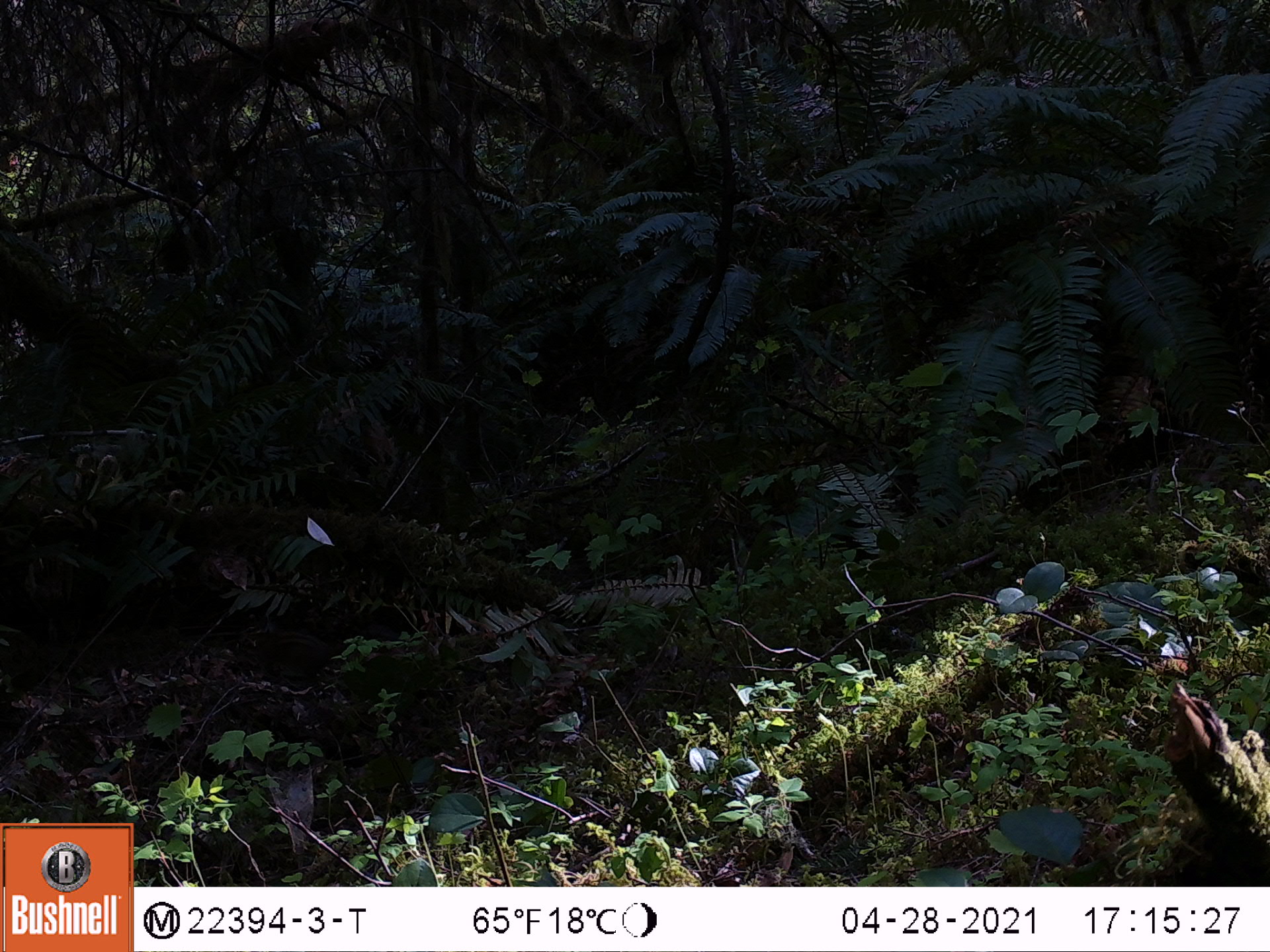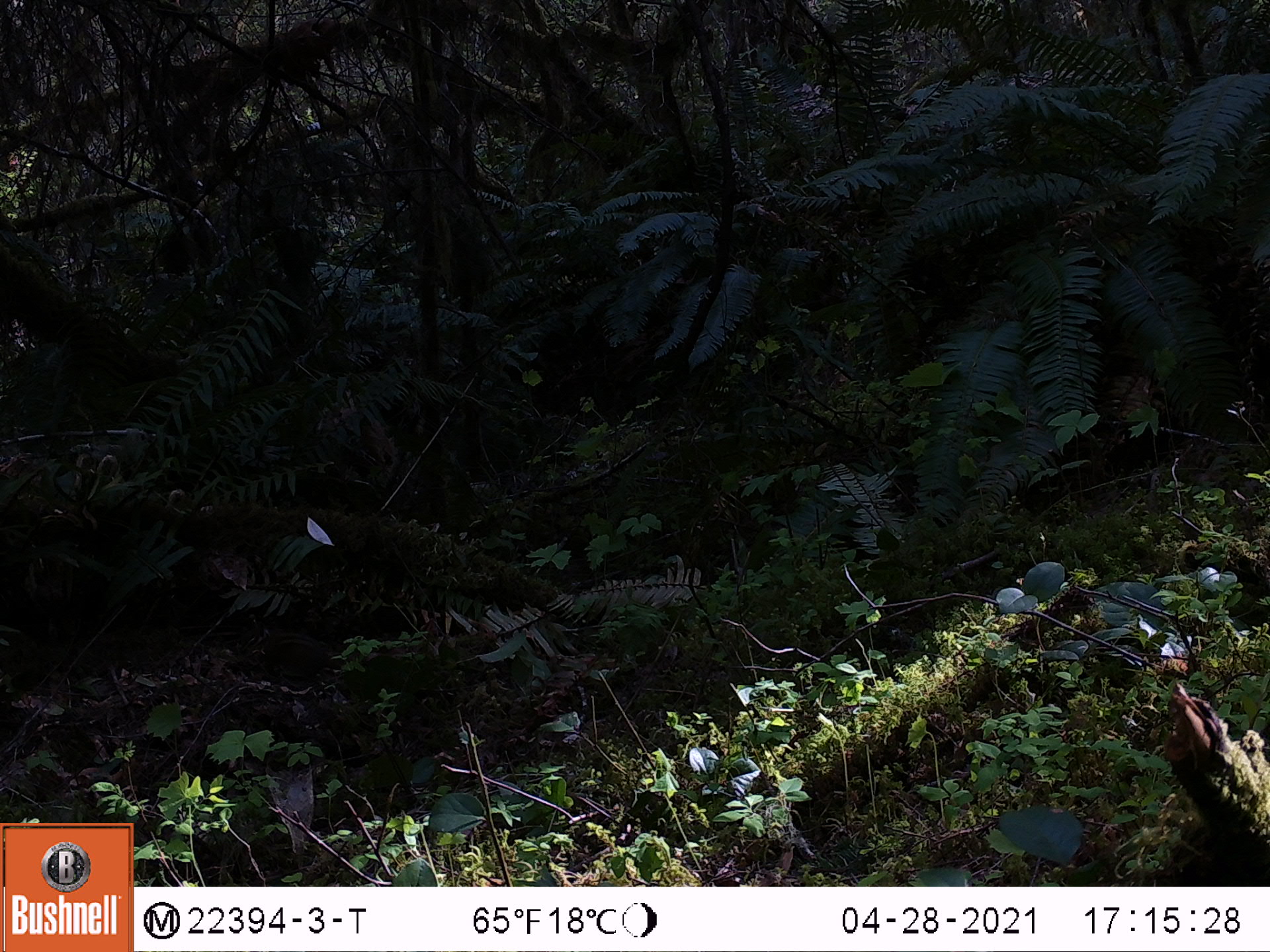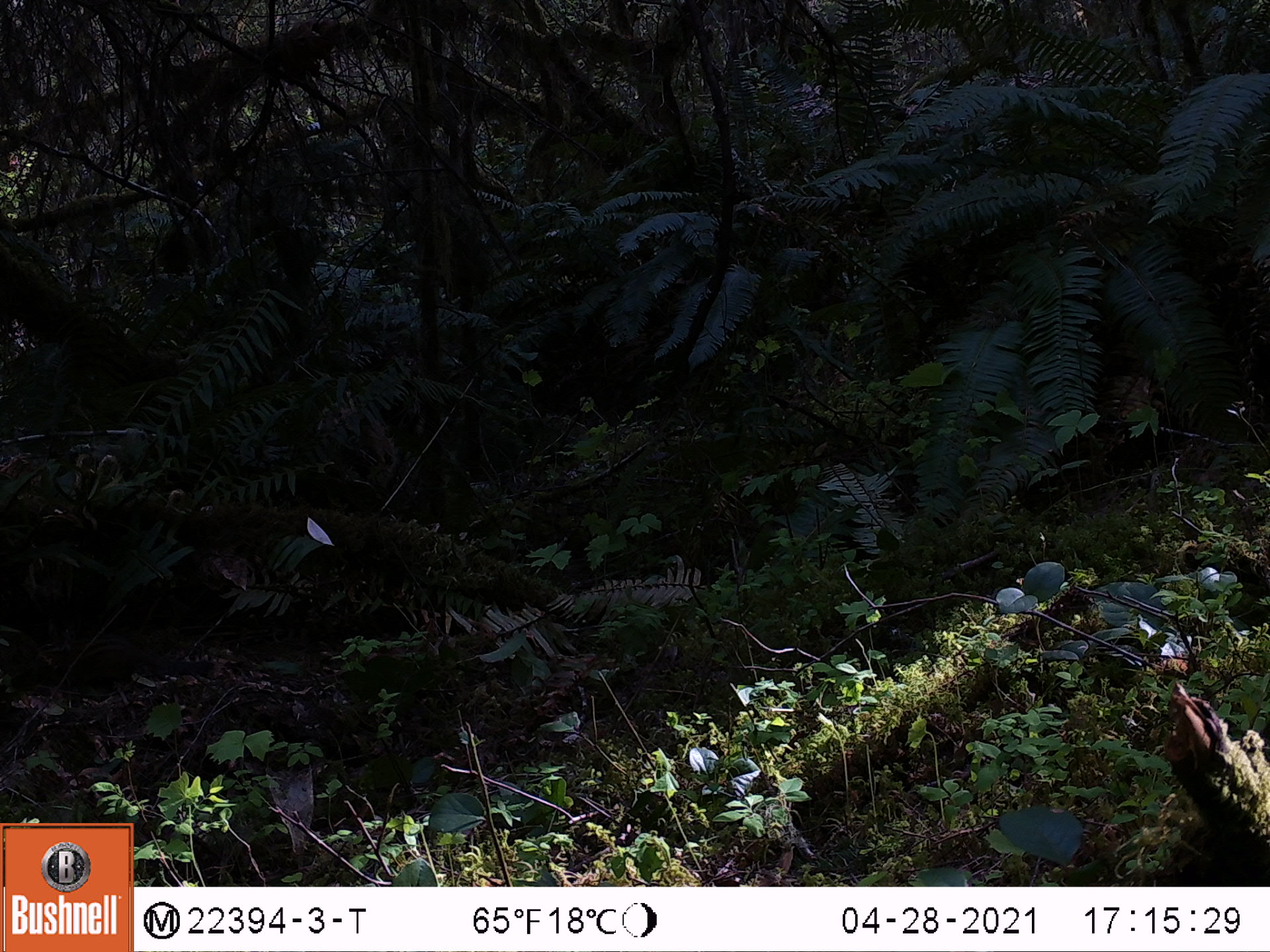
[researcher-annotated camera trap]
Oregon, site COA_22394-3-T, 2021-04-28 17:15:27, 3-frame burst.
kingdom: Animalia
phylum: Chordata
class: Mammalia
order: Rodentia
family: Sciuridae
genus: Neotamias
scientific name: Neotamias townsendii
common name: townsend's chipmunk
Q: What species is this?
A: Townsend's chipmunk (Neotamias townsendii).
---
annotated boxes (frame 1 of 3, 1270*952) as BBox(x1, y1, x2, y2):
townsend's chipmunk: BBox(204, 593, 427, 713)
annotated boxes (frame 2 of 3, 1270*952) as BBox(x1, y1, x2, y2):
townsend's chipmunk: BBox(204, 586, 440, 718)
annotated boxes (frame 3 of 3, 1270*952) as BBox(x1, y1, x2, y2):
townsend's chipmunk: BBox(12, 589, 260, 730)